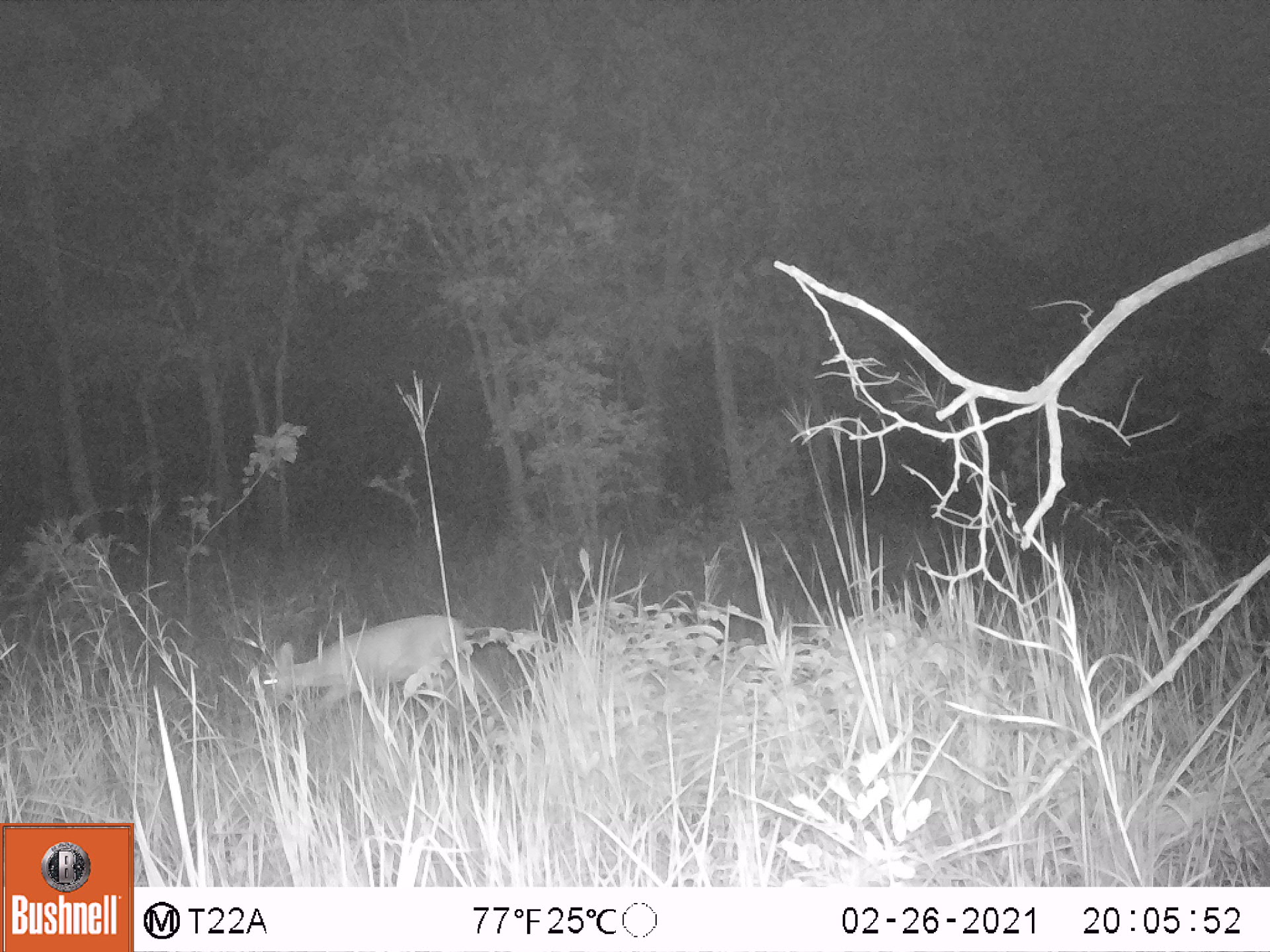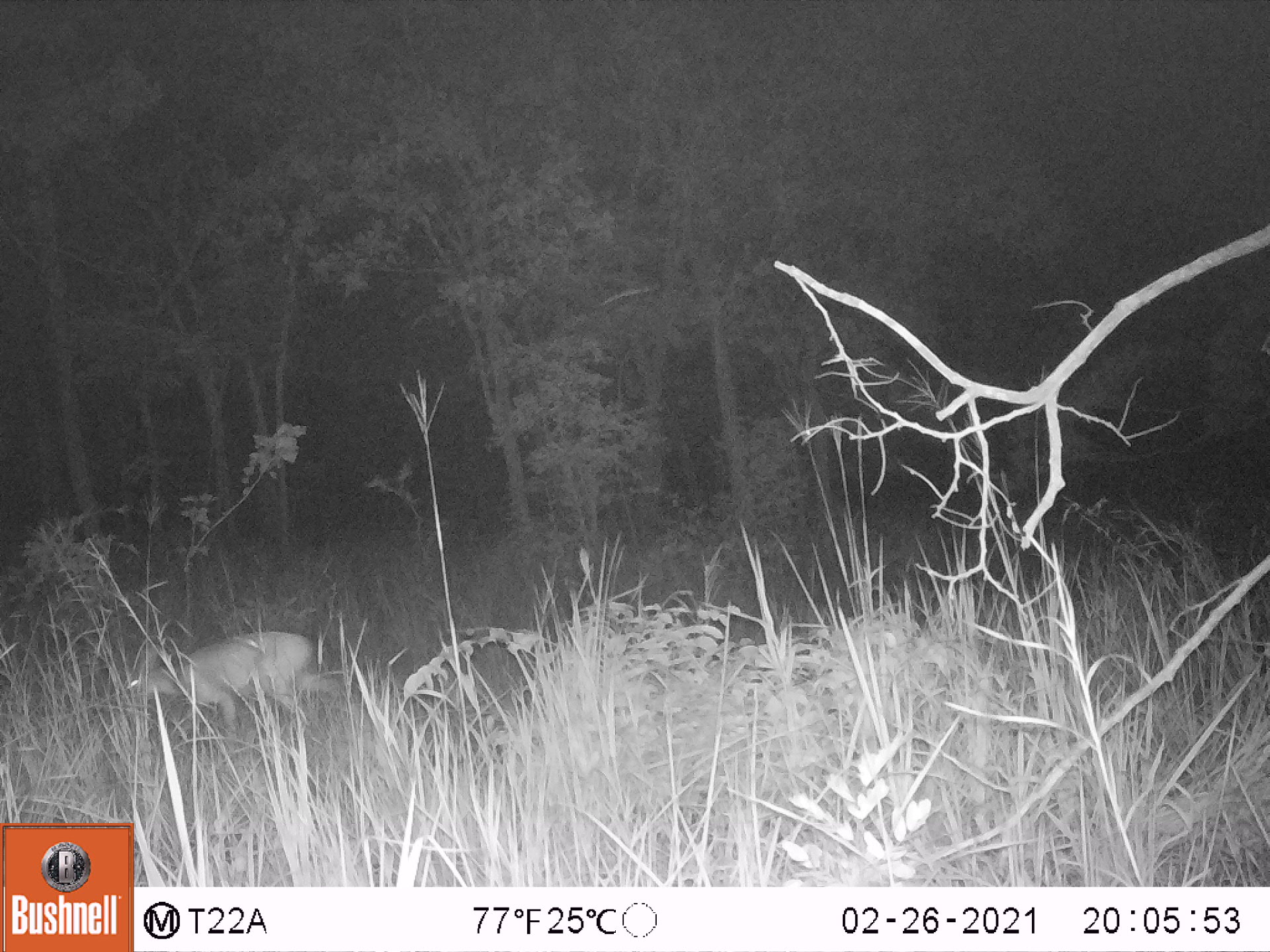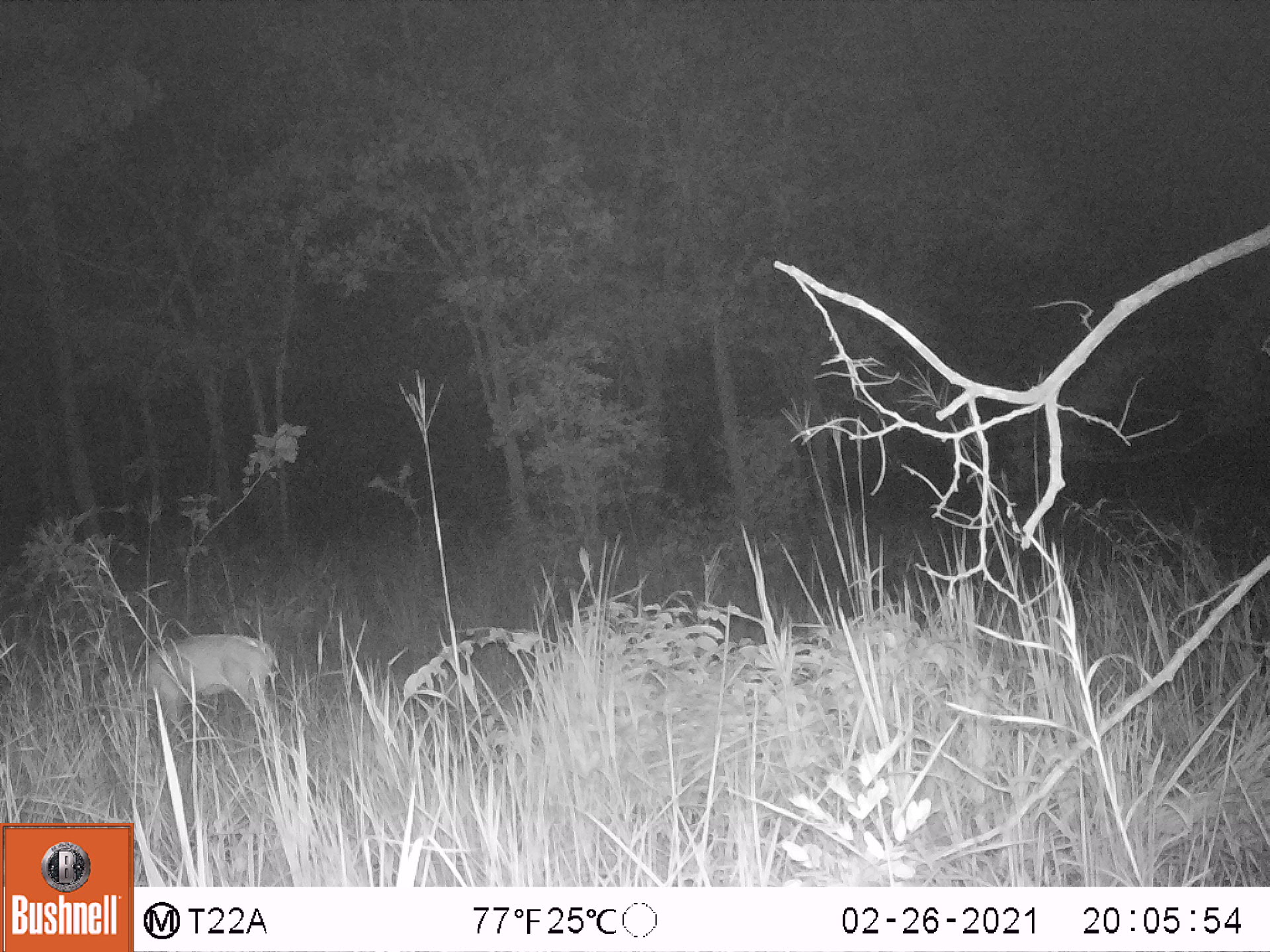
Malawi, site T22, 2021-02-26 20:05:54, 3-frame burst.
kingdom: Animalia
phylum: Chordata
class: Mammalia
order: Artiodactyla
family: Bovidae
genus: Sylvicapra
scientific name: Sylvicapra grimmia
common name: common duiker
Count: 1.